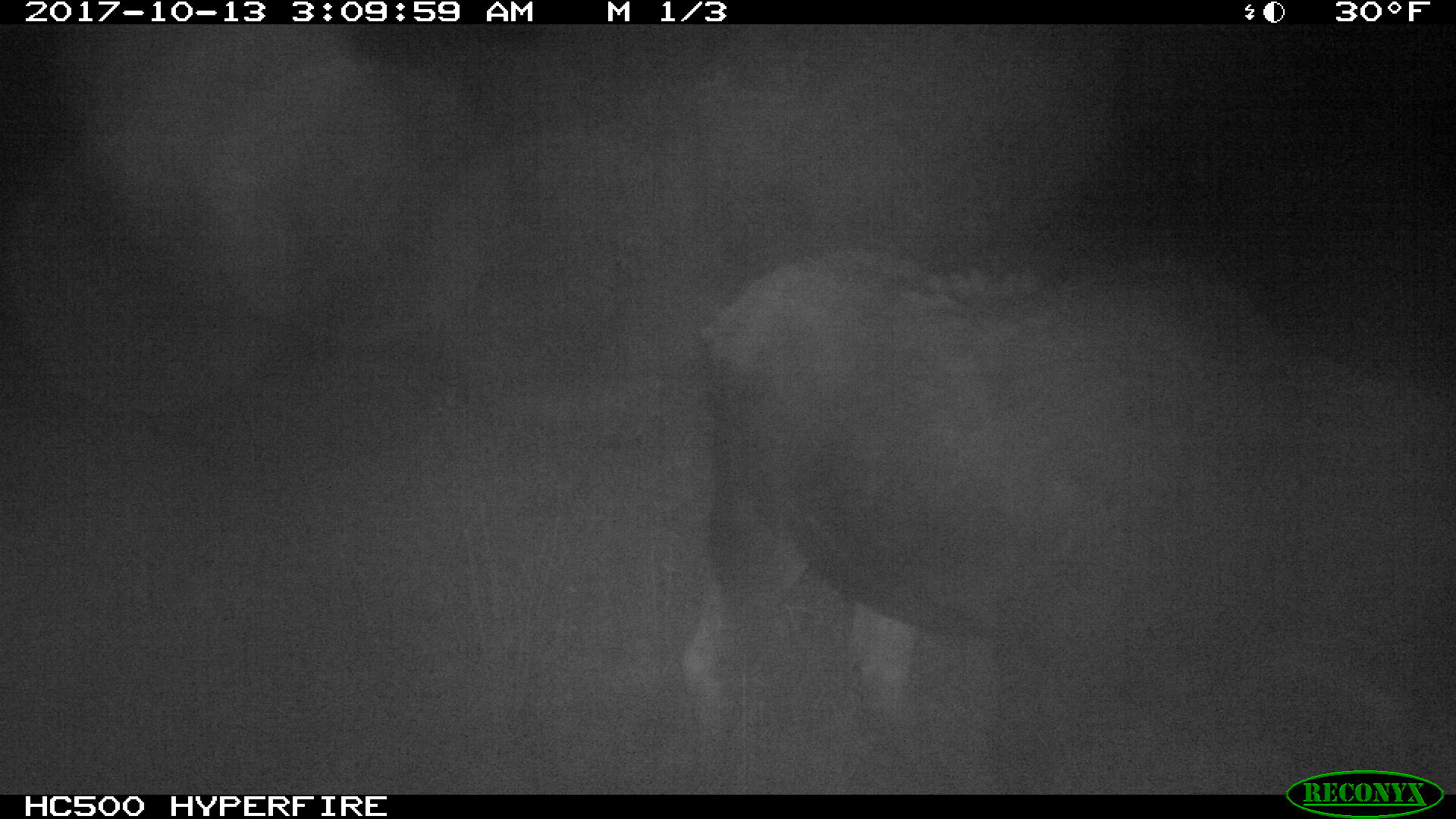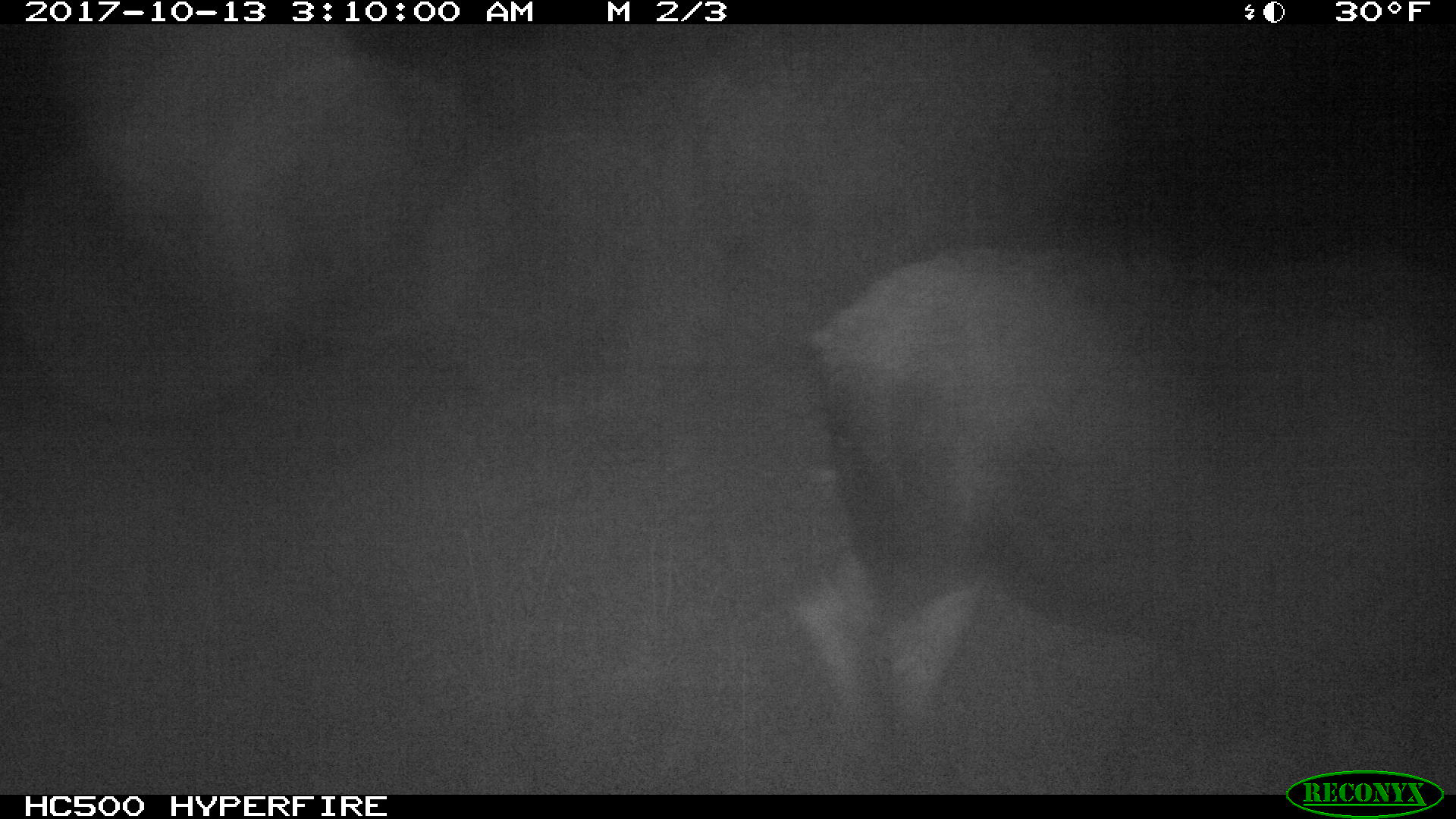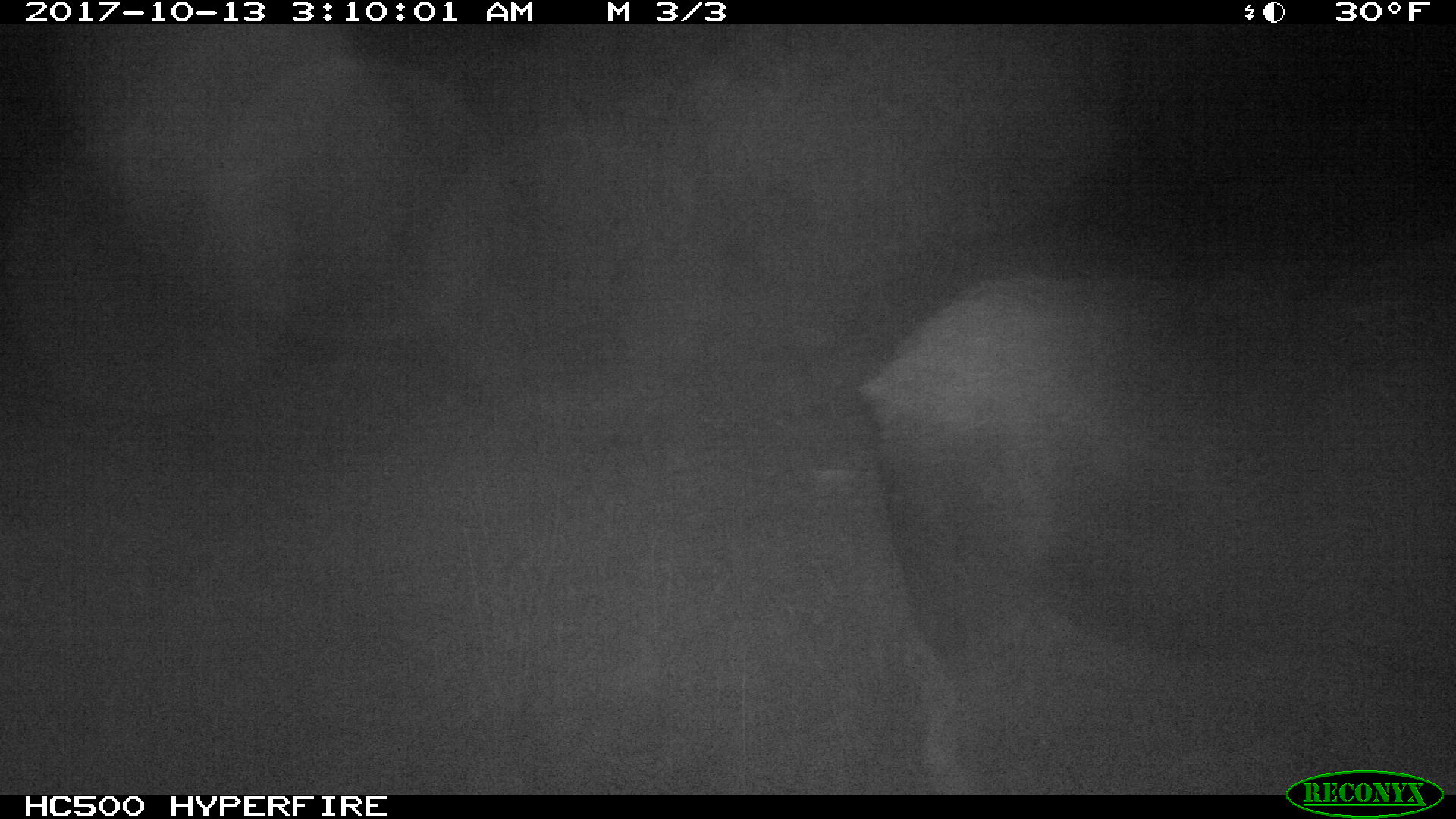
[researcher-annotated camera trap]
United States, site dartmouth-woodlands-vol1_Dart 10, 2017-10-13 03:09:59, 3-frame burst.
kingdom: Animalia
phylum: Chordata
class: Mammalia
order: Artiodactyla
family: Cervidae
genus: Alces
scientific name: Alces alces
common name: moose